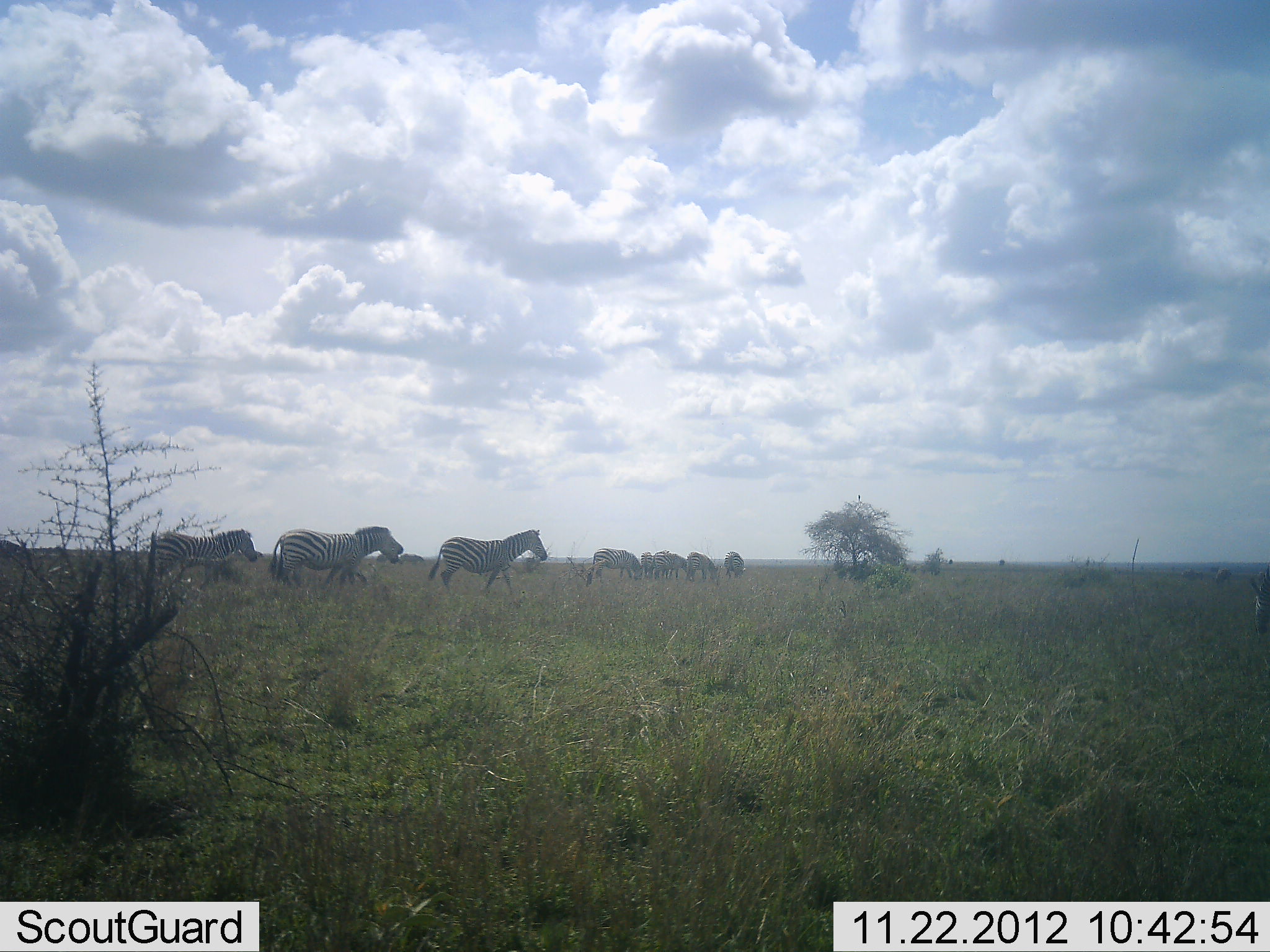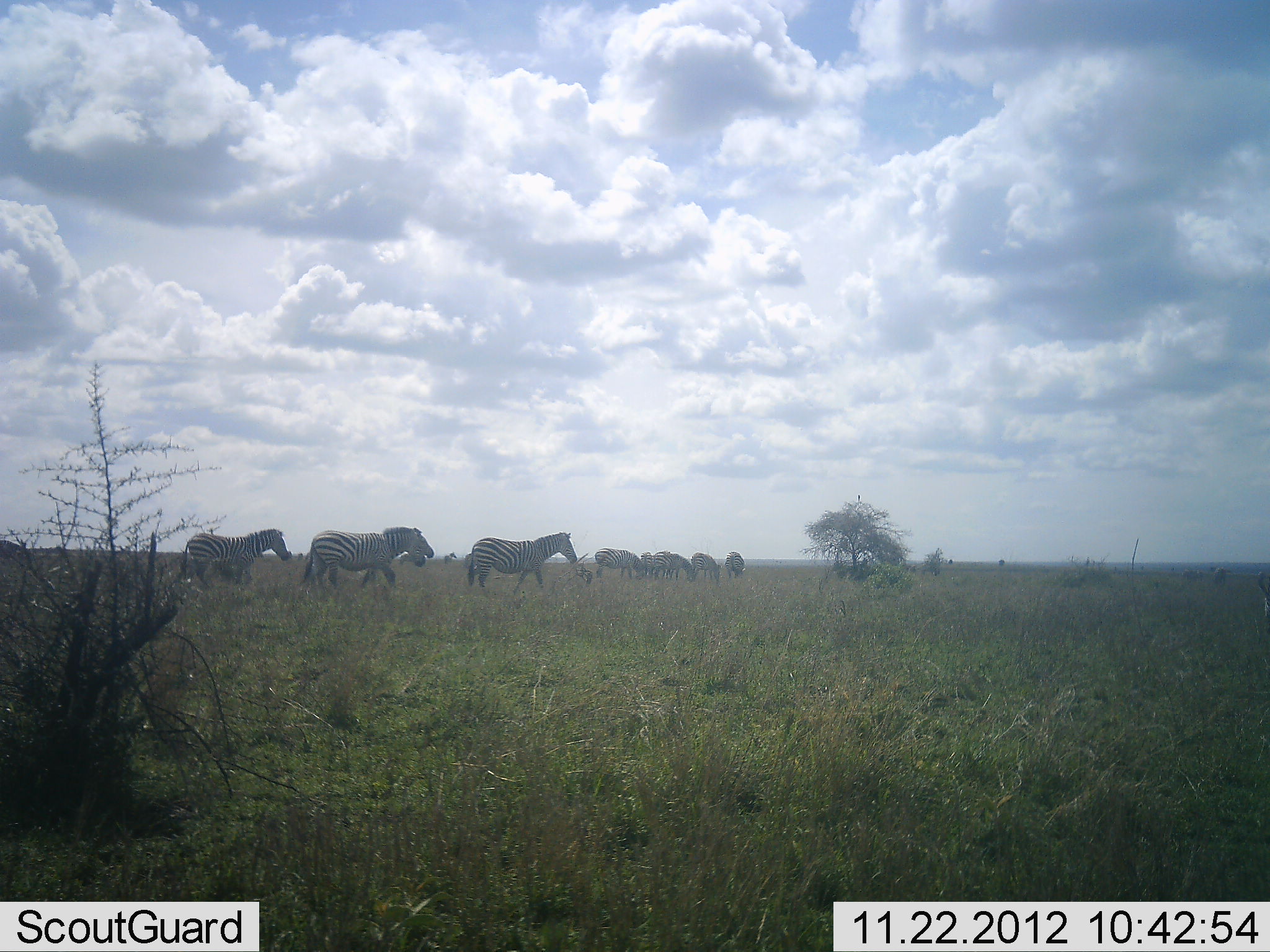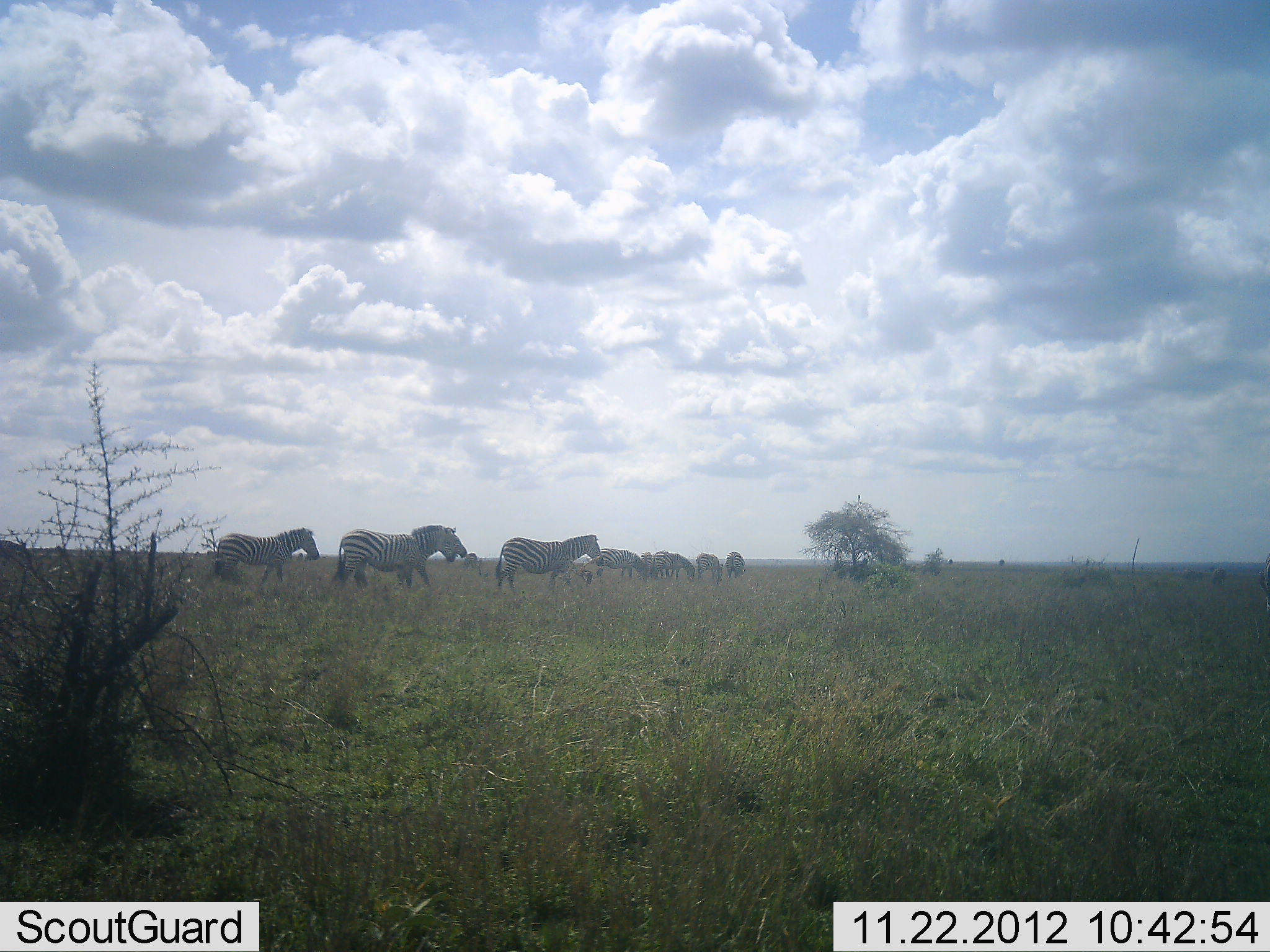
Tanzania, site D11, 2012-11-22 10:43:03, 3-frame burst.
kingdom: Animalia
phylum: Chordata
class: Mammalia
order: Perissodactyla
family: Equidae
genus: Equus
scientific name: Equus quagga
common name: plains zebra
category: zebra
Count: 10.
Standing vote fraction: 45%.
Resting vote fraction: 0%.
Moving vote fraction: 82%.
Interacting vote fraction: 0%.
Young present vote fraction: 0%.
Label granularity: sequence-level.